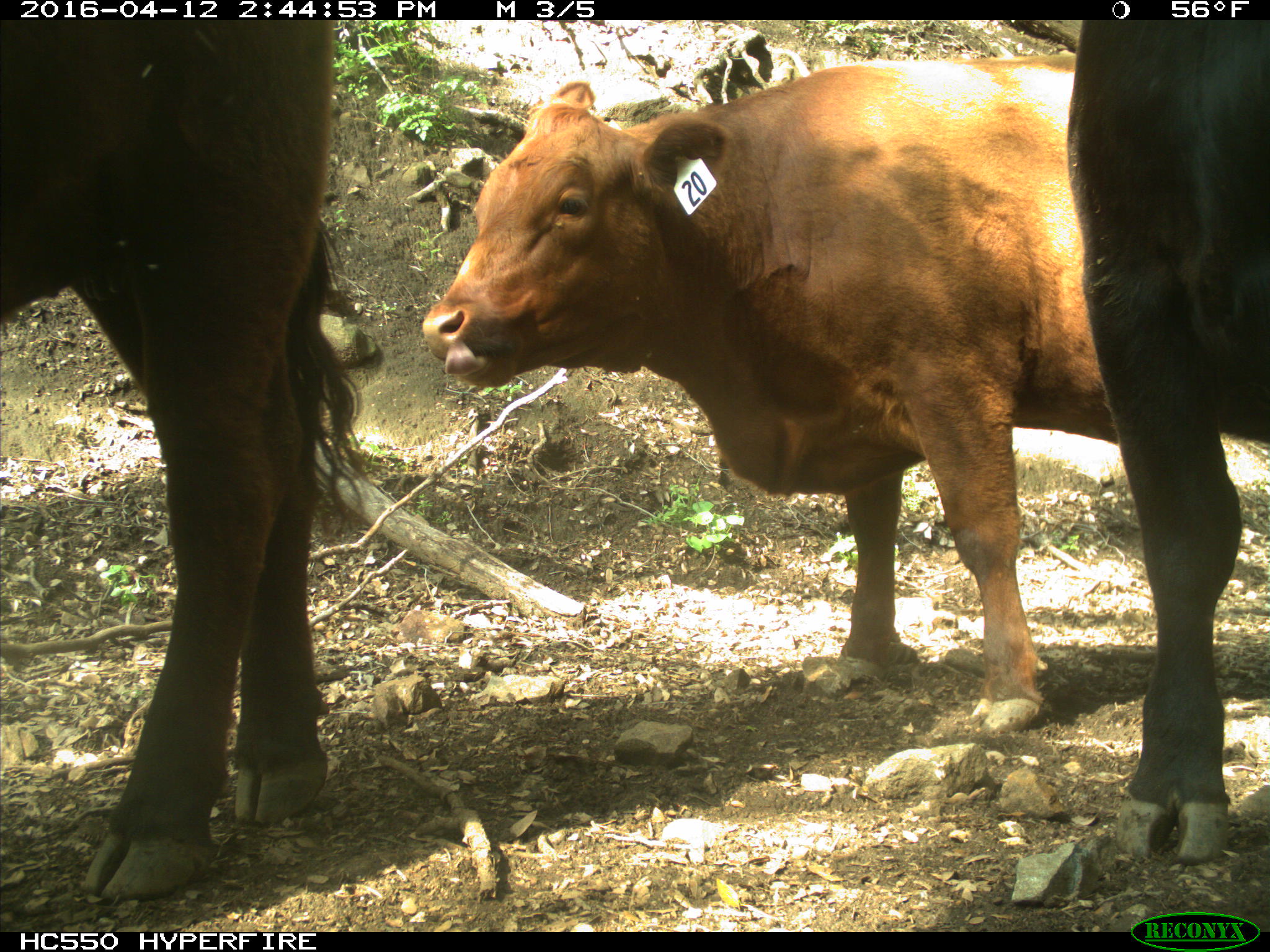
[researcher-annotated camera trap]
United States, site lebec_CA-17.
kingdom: Animalia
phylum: Chordata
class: Mammalia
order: Artiodactyla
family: Bovidae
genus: Bos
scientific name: Bos taurus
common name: domestic cow